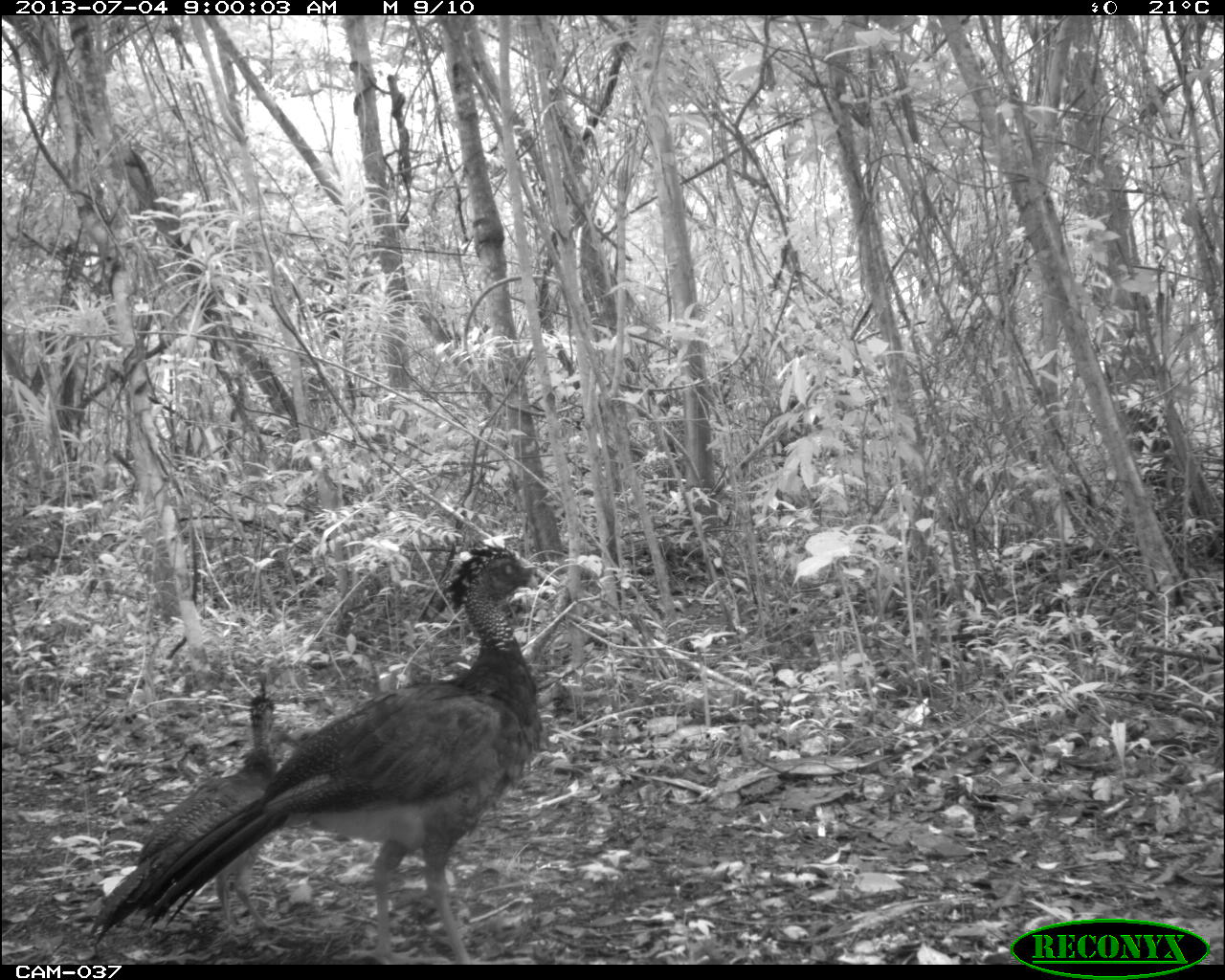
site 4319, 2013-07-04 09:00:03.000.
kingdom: Animalia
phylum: Chordata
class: Aves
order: Galliformes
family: Cracidae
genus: Crax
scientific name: Crax rubra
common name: great curassow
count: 2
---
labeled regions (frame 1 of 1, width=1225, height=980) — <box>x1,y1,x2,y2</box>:
crax rubra: <box>85,544,542,964</box>; <box>138,676,300,933</box>